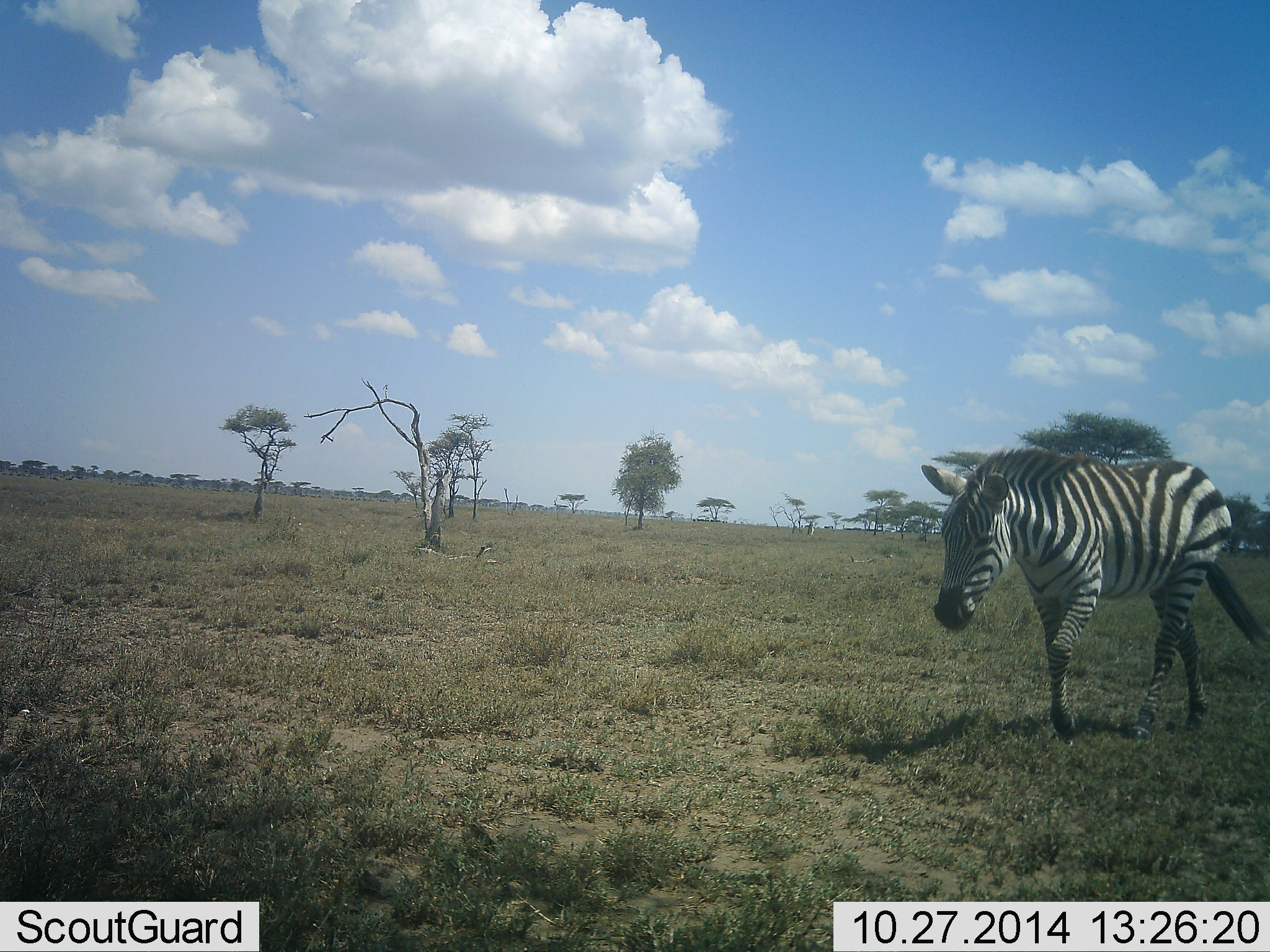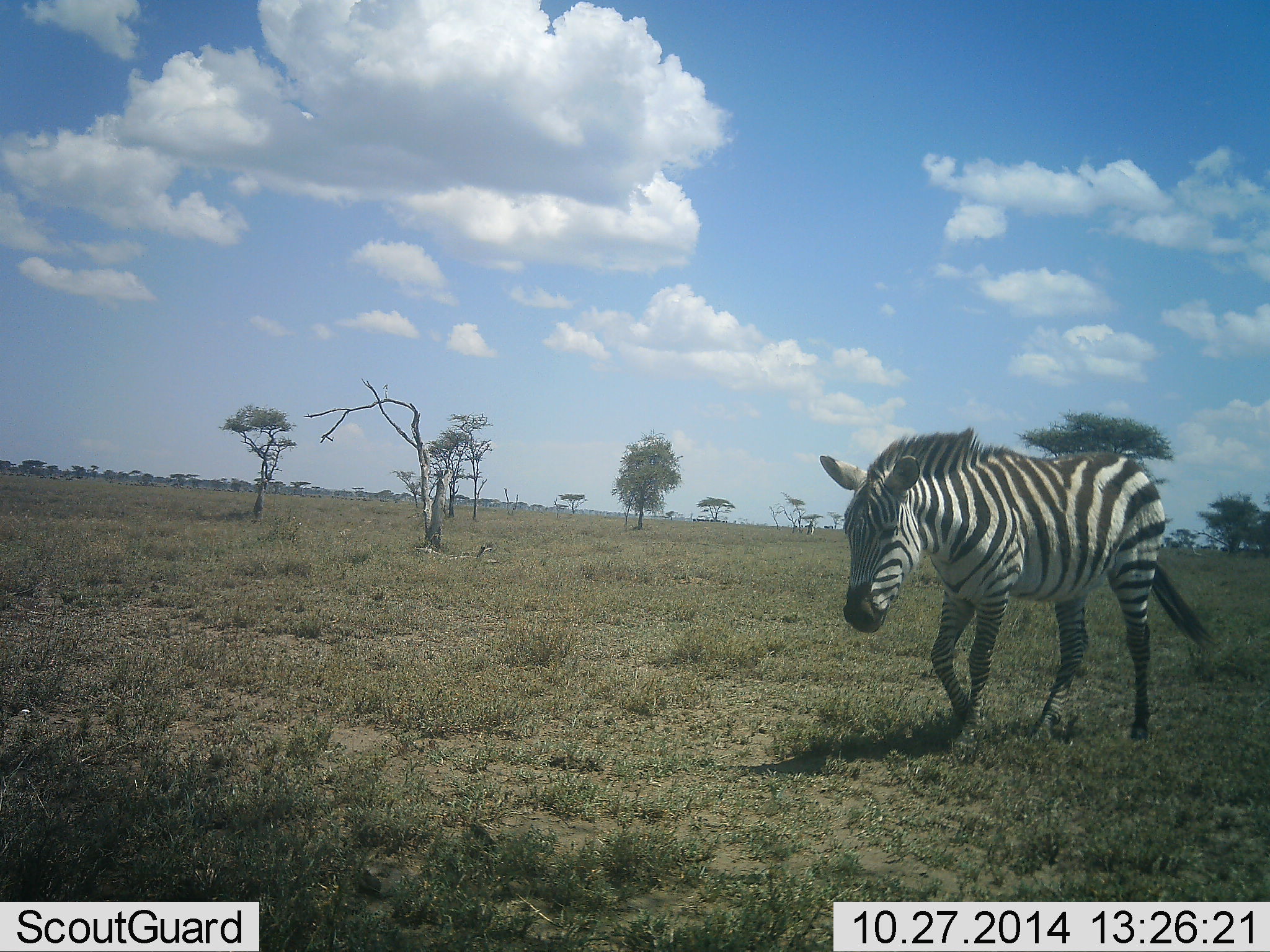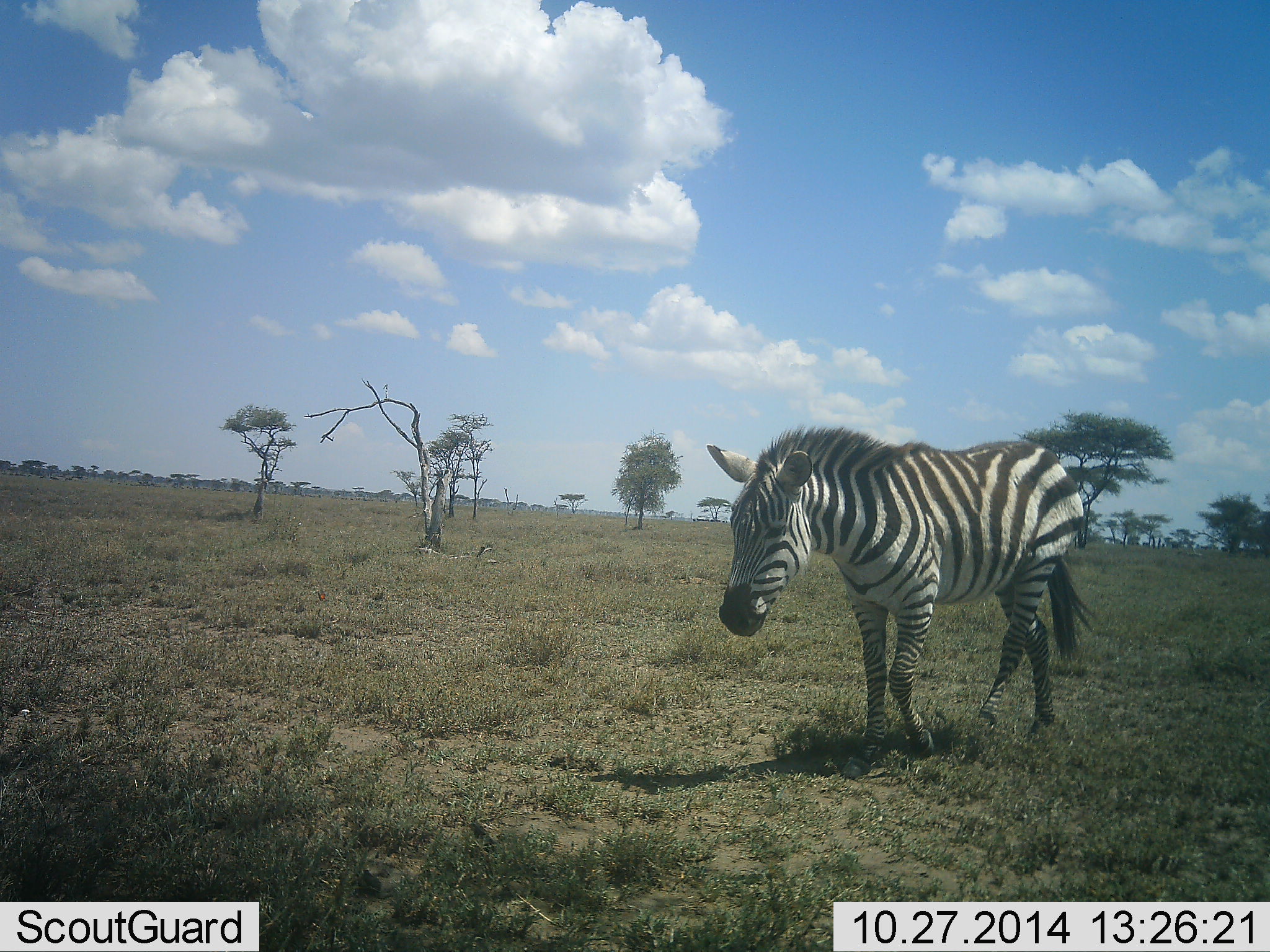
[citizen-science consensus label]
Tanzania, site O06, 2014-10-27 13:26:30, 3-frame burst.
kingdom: Animalia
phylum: Chordata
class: Mammalia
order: Perissodactyla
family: Equidae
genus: Equus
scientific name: Equus quagga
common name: plains zebra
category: zebra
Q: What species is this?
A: Zebra (plains zebra) (Equus quagga).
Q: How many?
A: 1.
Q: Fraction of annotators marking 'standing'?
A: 10%.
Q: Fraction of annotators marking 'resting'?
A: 0%.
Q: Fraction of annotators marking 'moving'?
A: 100%.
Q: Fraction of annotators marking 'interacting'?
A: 0%.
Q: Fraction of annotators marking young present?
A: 0%.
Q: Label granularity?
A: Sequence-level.